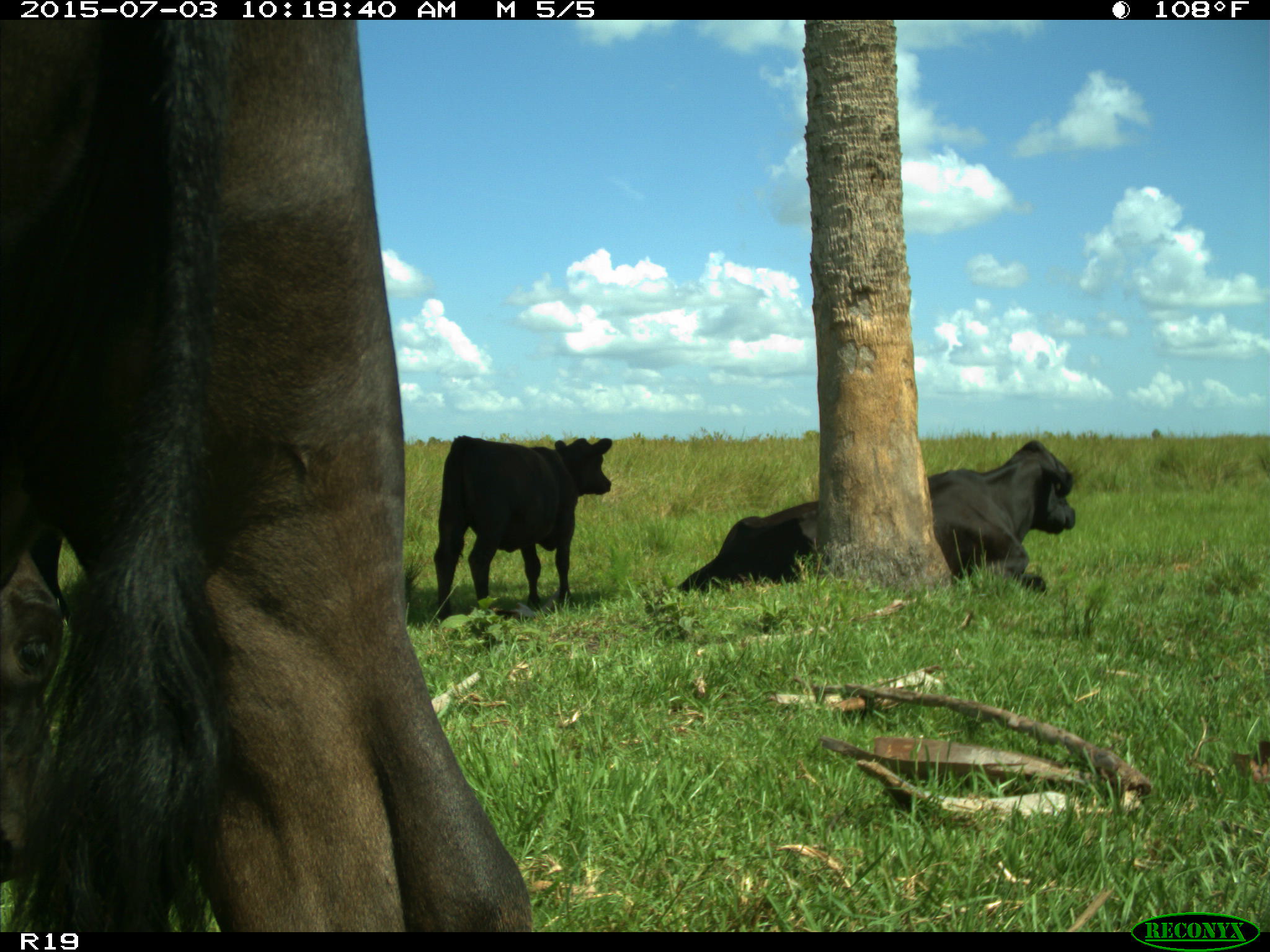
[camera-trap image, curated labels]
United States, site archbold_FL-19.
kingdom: Animalia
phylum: Chordata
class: Mammalia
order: Artiodactyla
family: Bovidae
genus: Bos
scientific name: Bos taurus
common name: domestic cow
Bos taurus (domestic cow).